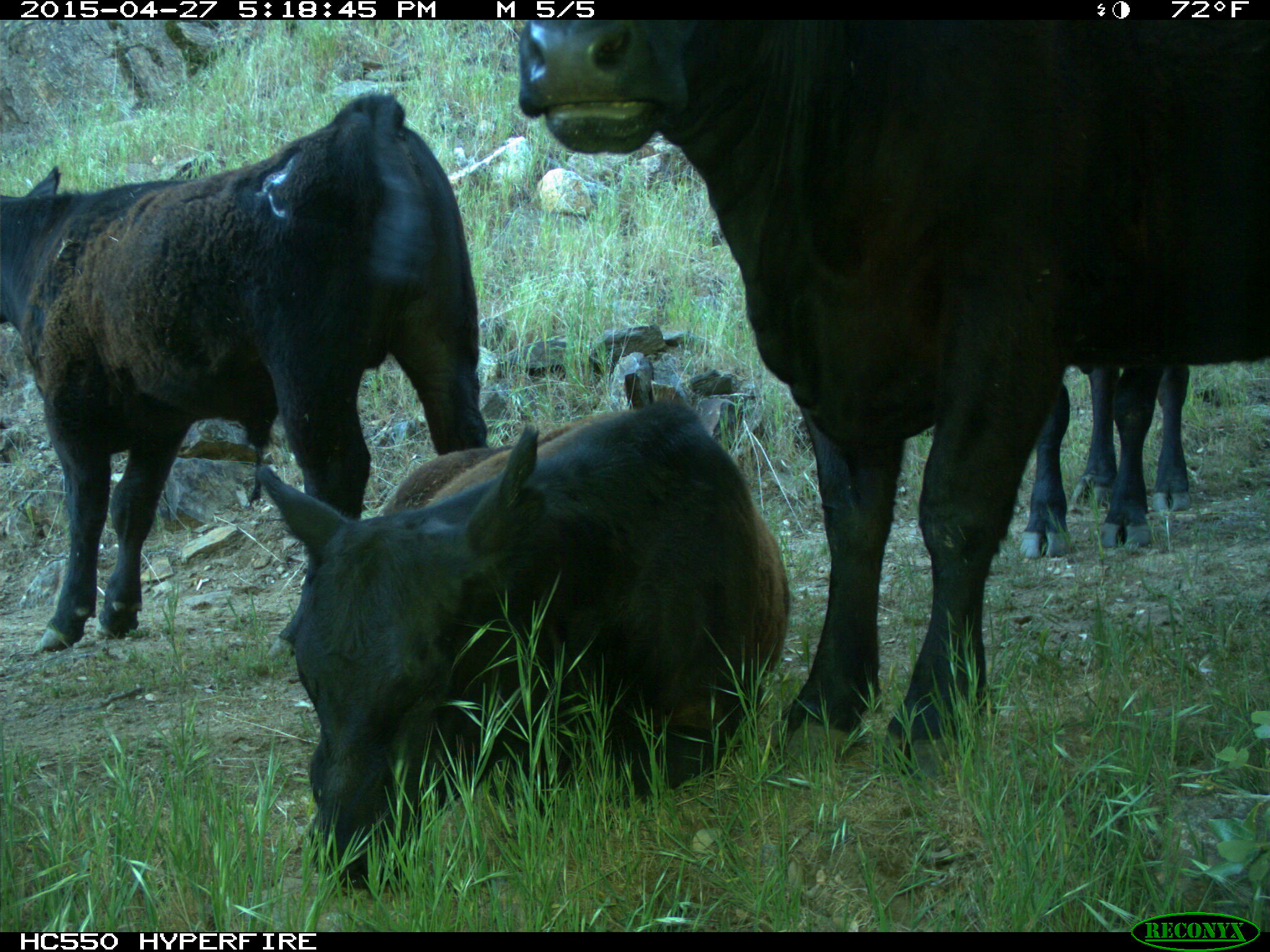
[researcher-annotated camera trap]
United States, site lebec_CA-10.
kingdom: Animalia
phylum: Chordata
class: Mammalia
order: Artiodactyla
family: Bovidae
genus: Bos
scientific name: Bos taurus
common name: domestic cow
Bos taurus (domestic cow).